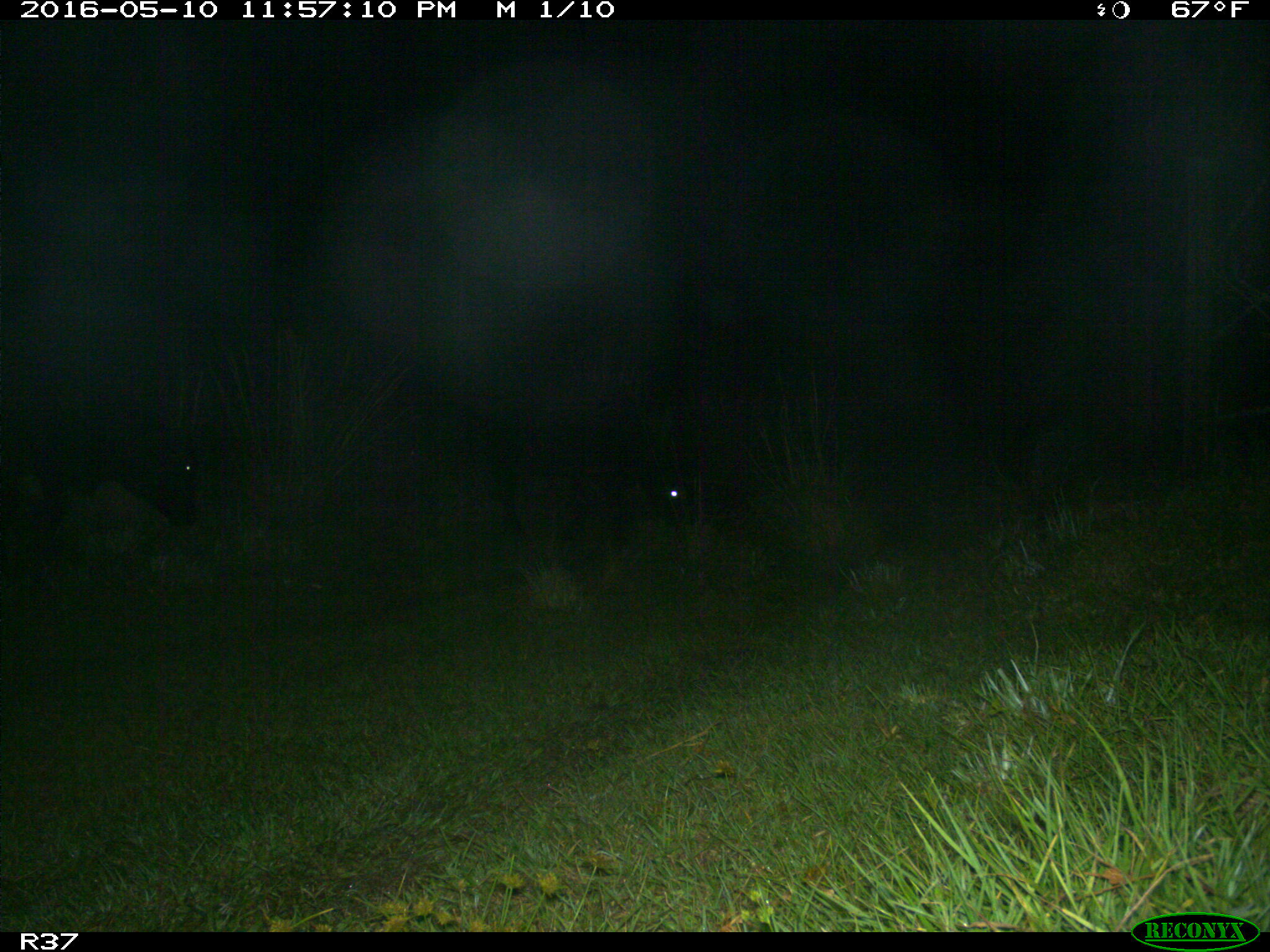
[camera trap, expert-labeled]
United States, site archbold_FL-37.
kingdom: Animalia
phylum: Chordata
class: Mammalia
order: Artiodactyla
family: Bovidae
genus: Bos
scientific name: Bos taurus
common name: domestic cow